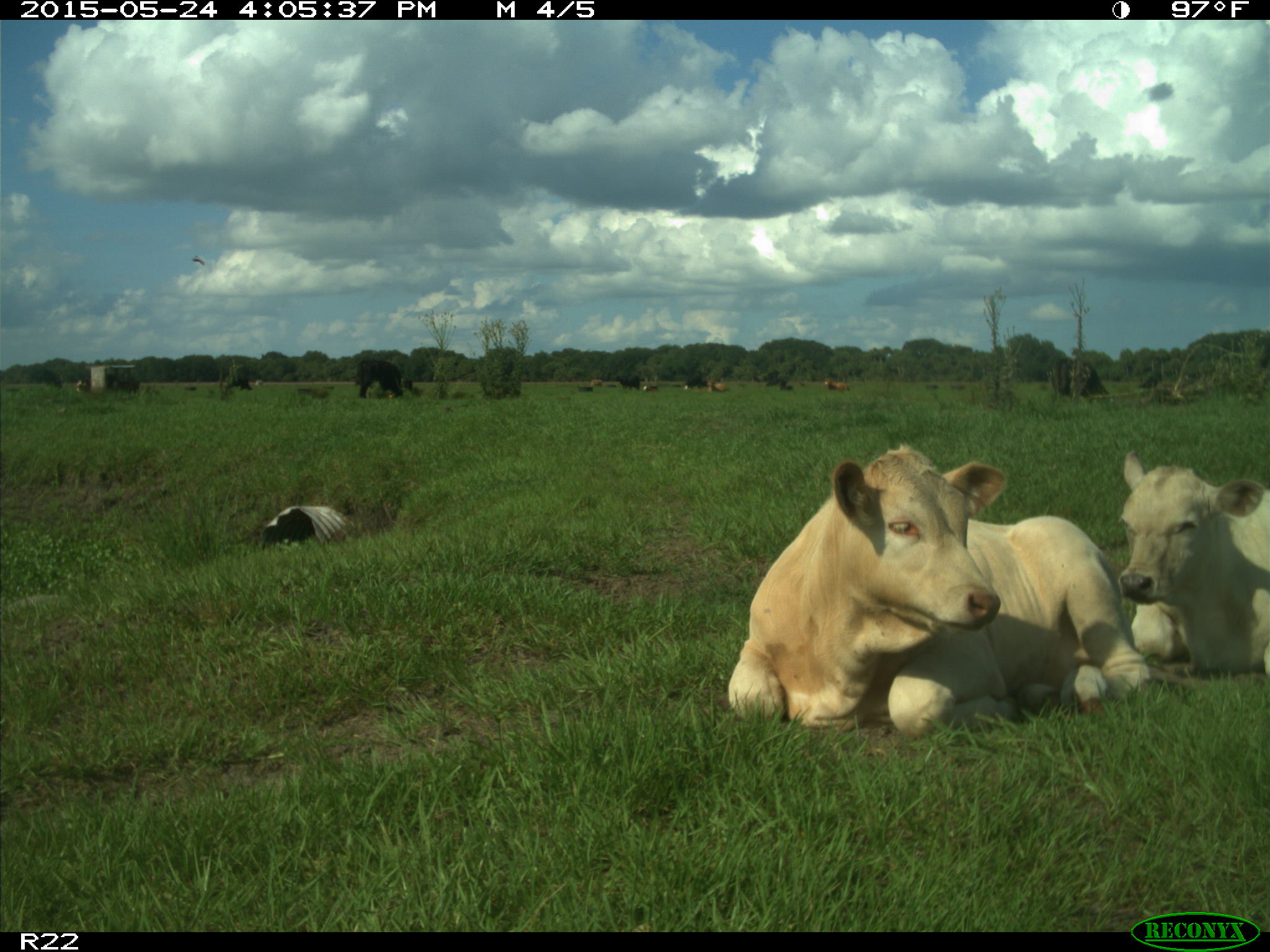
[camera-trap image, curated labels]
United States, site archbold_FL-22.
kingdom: Animalia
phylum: Chordata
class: Mammalia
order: Artiodactyla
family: Bovidae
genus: Bos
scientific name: Bos taurus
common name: domestic cow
Bos taurus (domestic cow).